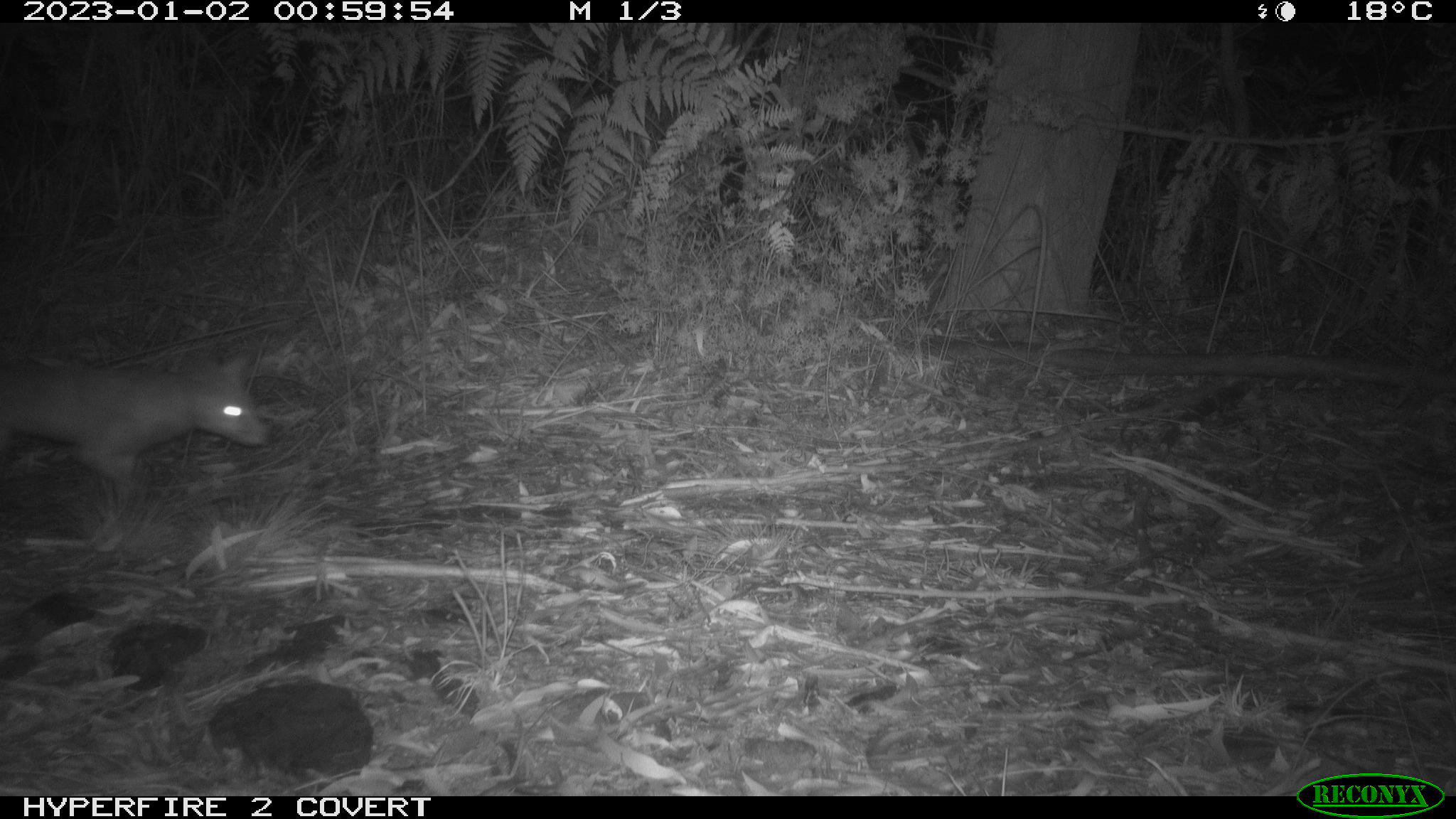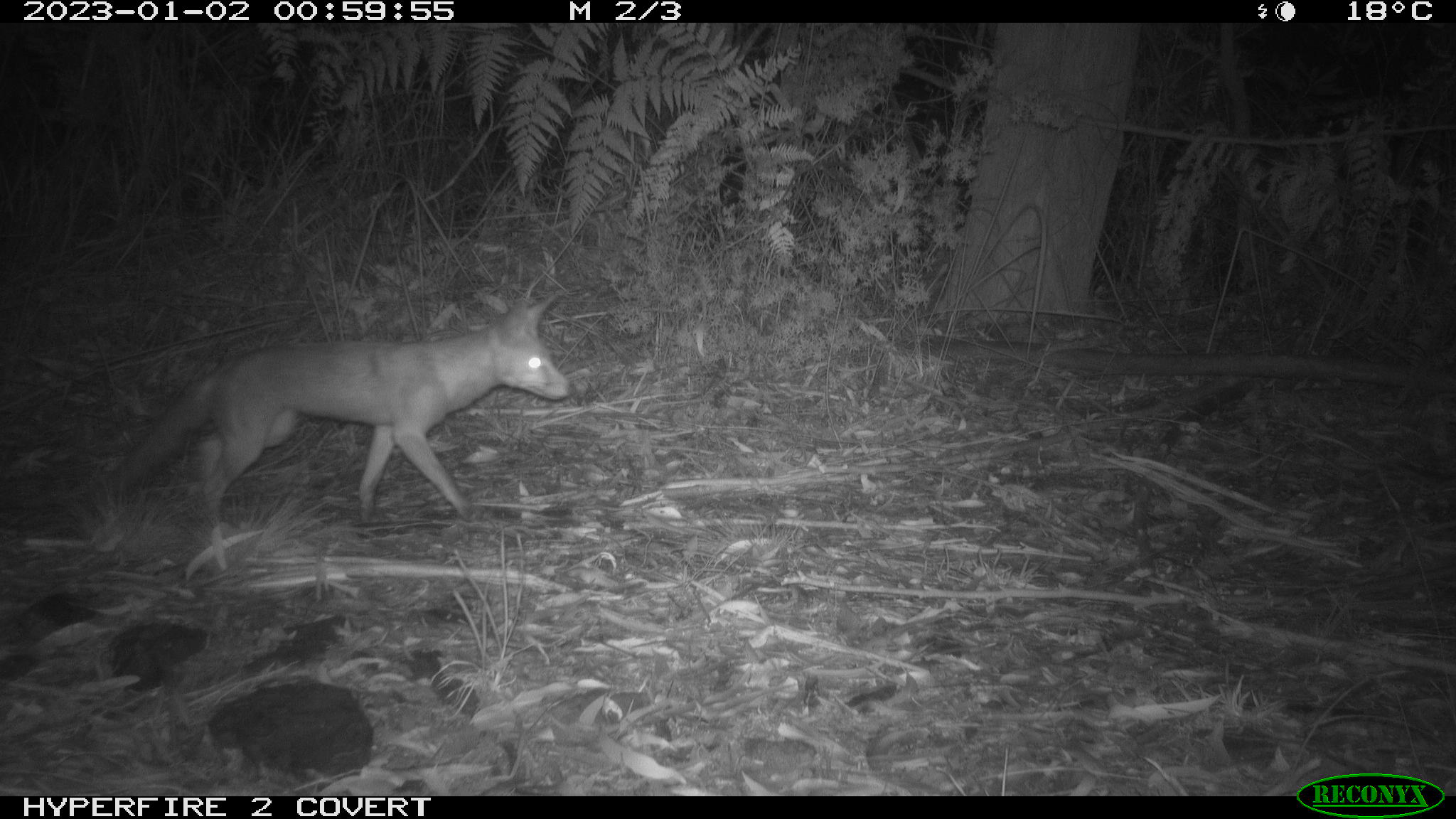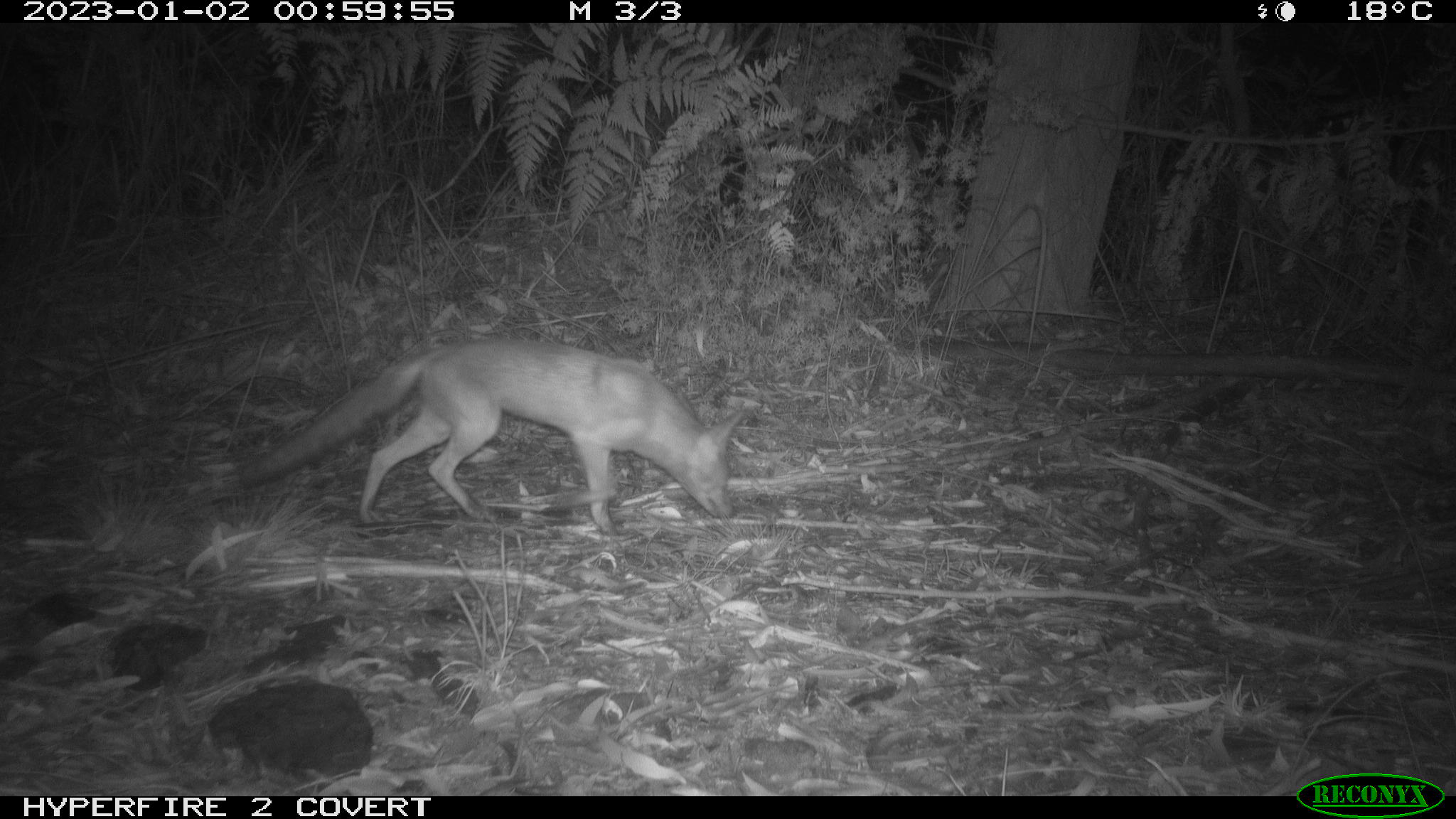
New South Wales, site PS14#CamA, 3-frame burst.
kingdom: Animalia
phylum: Chordata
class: Mammalia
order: Carnivora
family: Canidae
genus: Vulpes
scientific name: Vulpes vulpes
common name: red fox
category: fox